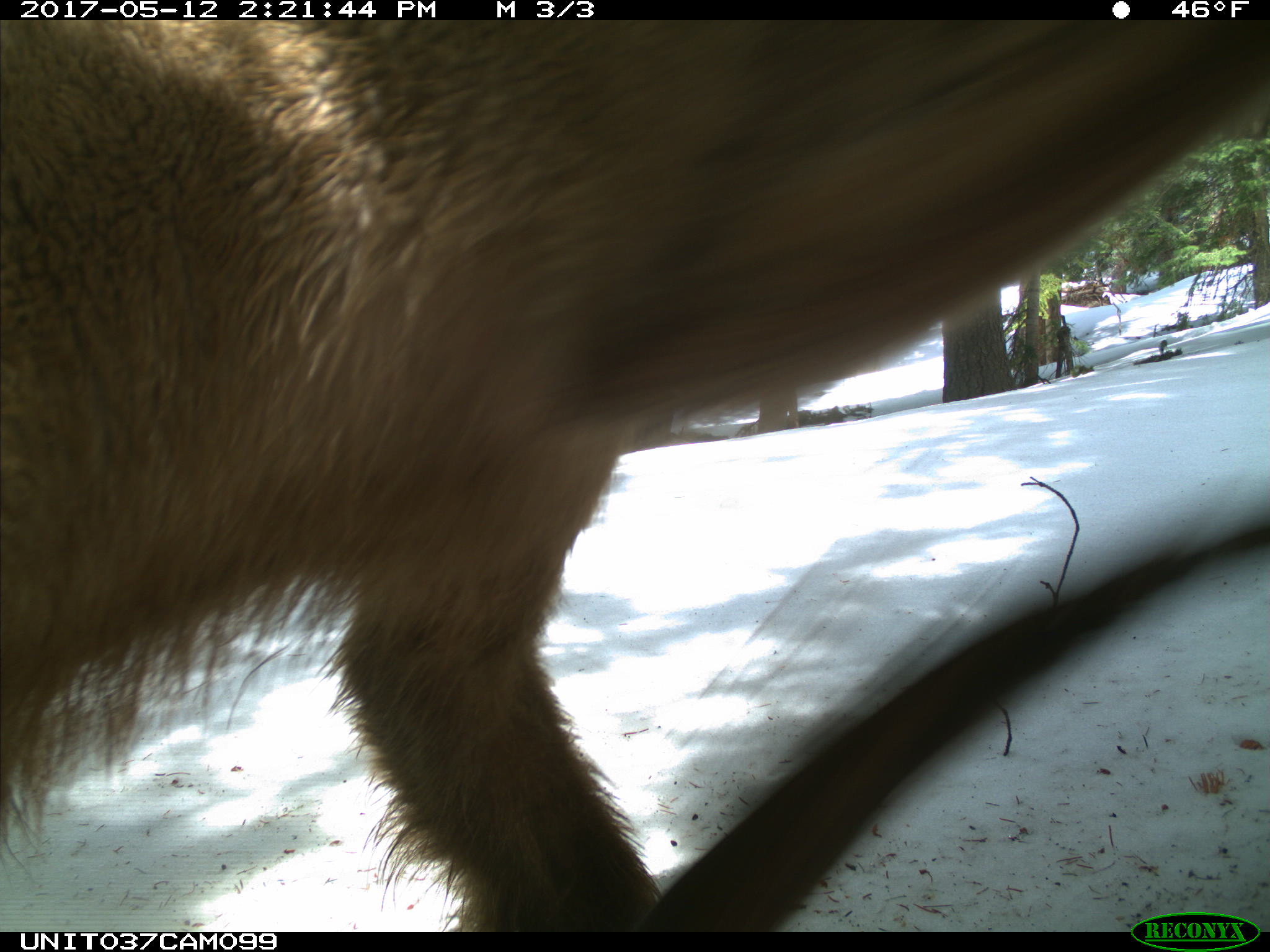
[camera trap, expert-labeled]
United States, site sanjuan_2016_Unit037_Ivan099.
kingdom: Animalia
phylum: Chordata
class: Mammalia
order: Carnivora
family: Ursidae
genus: Ursus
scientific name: Ursus americanus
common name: american black bear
Ursus americanus (american black bear).